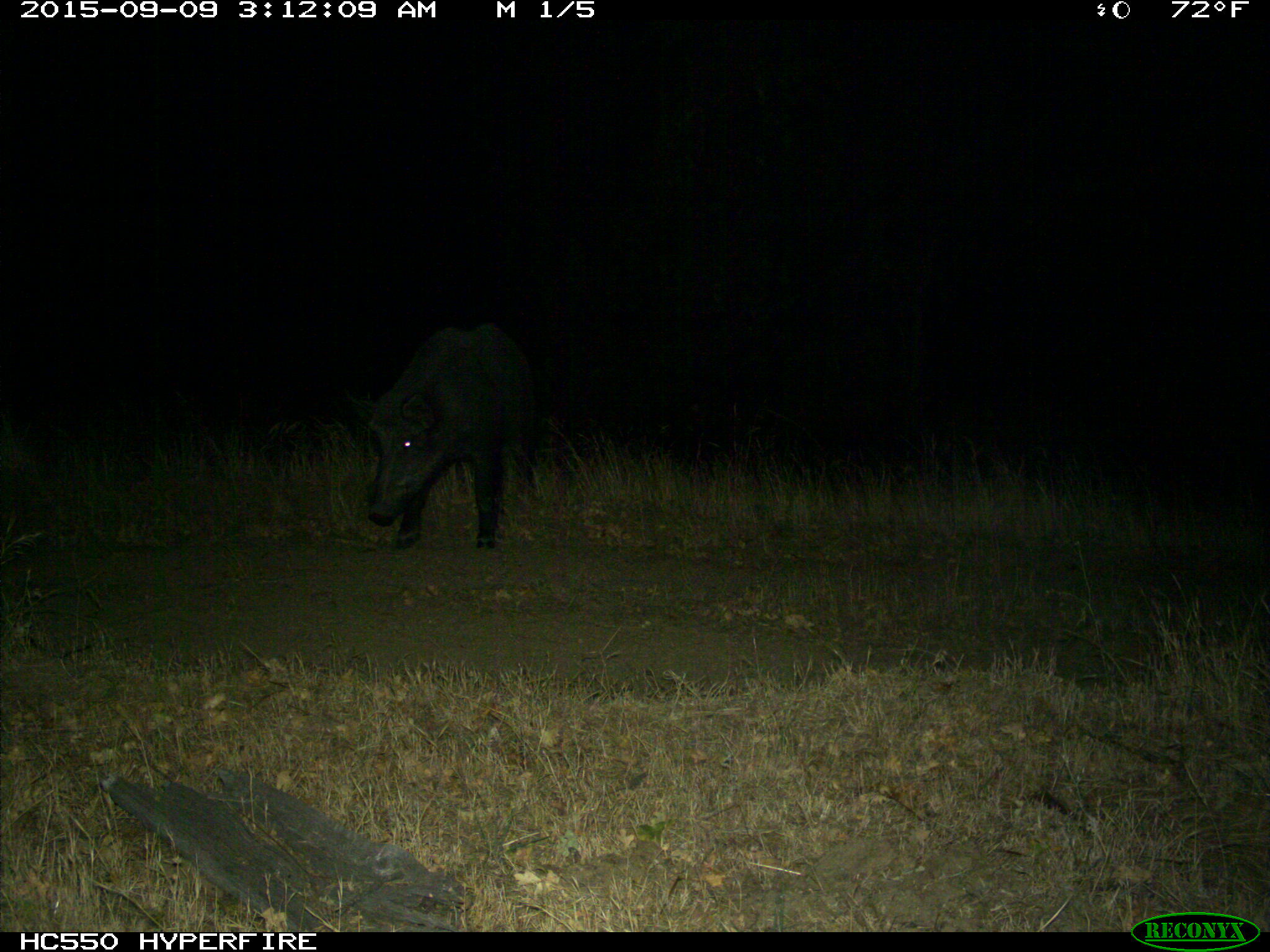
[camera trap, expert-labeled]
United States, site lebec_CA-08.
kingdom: Animalia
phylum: Chordata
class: Mammalia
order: Artiodactyla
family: Suidae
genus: Sus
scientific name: Sus scrofa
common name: wild boar